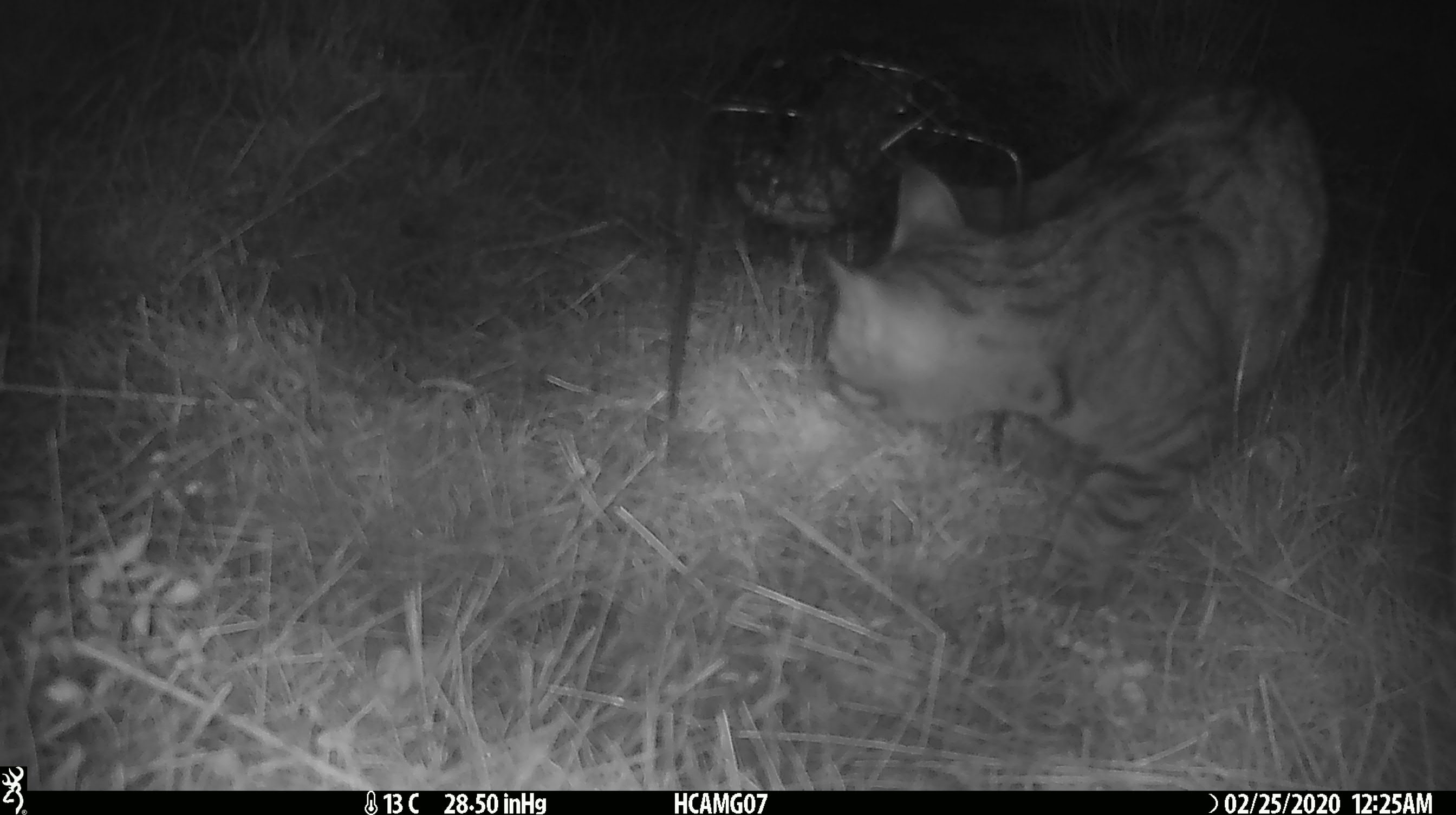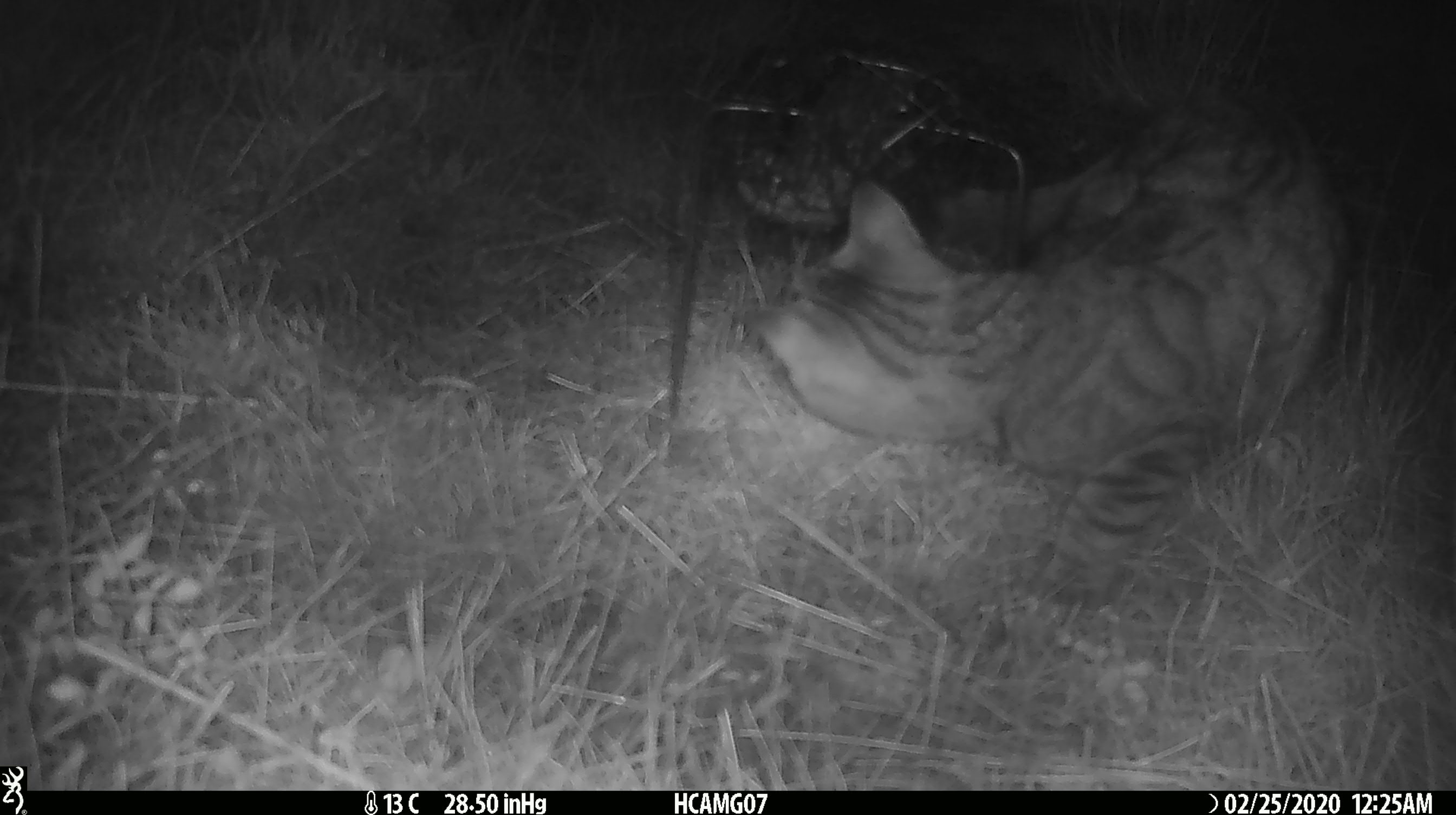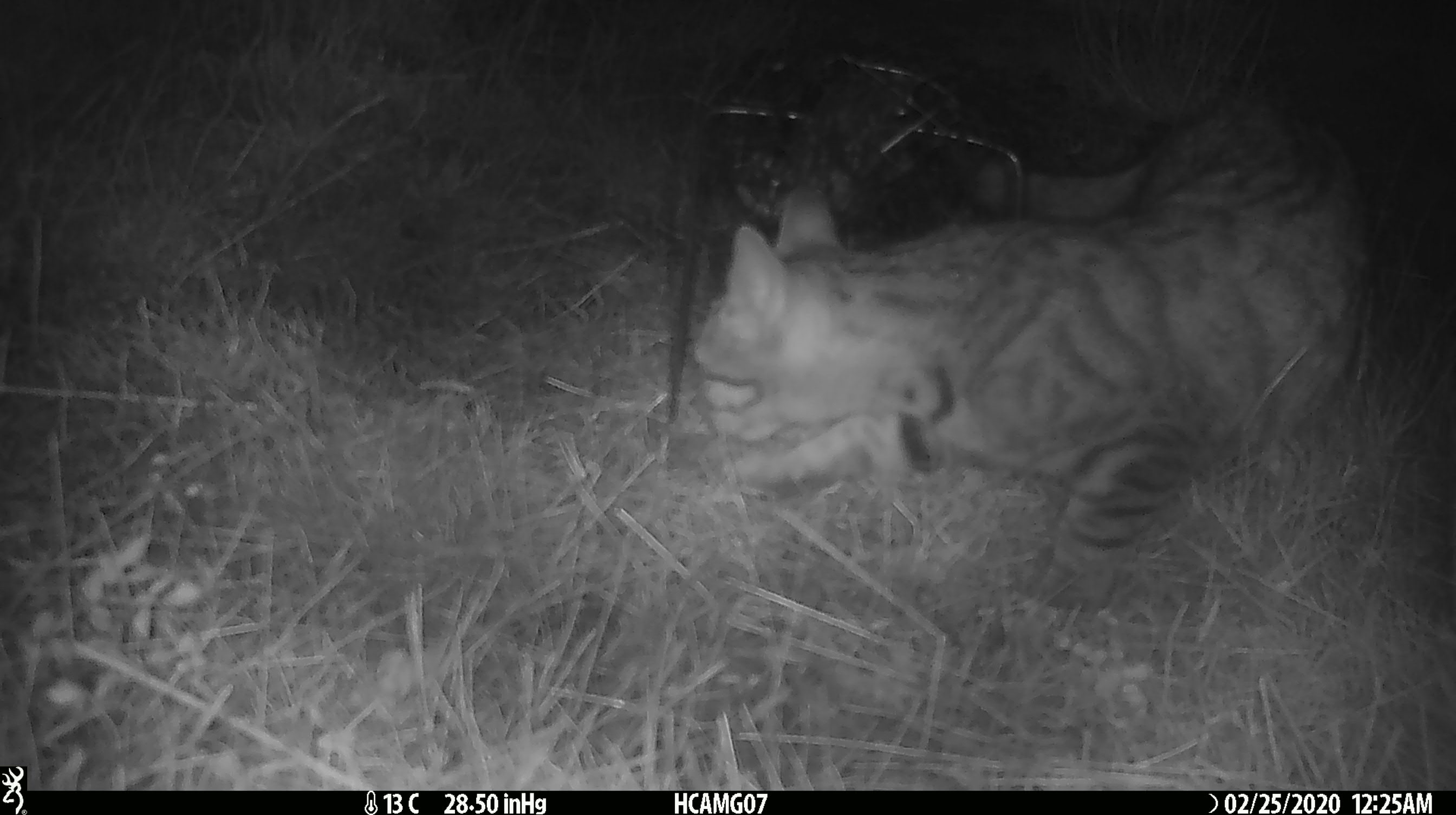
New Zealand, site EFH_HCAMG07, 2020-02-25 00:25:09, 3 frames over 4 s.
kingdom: Animalia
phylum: Chordata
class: Mammalia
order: Carnivora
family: Felidae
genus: Felis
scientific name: Felis catus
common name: domestic cat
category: cat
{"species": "cat (domestic cat) (Felis catus)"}